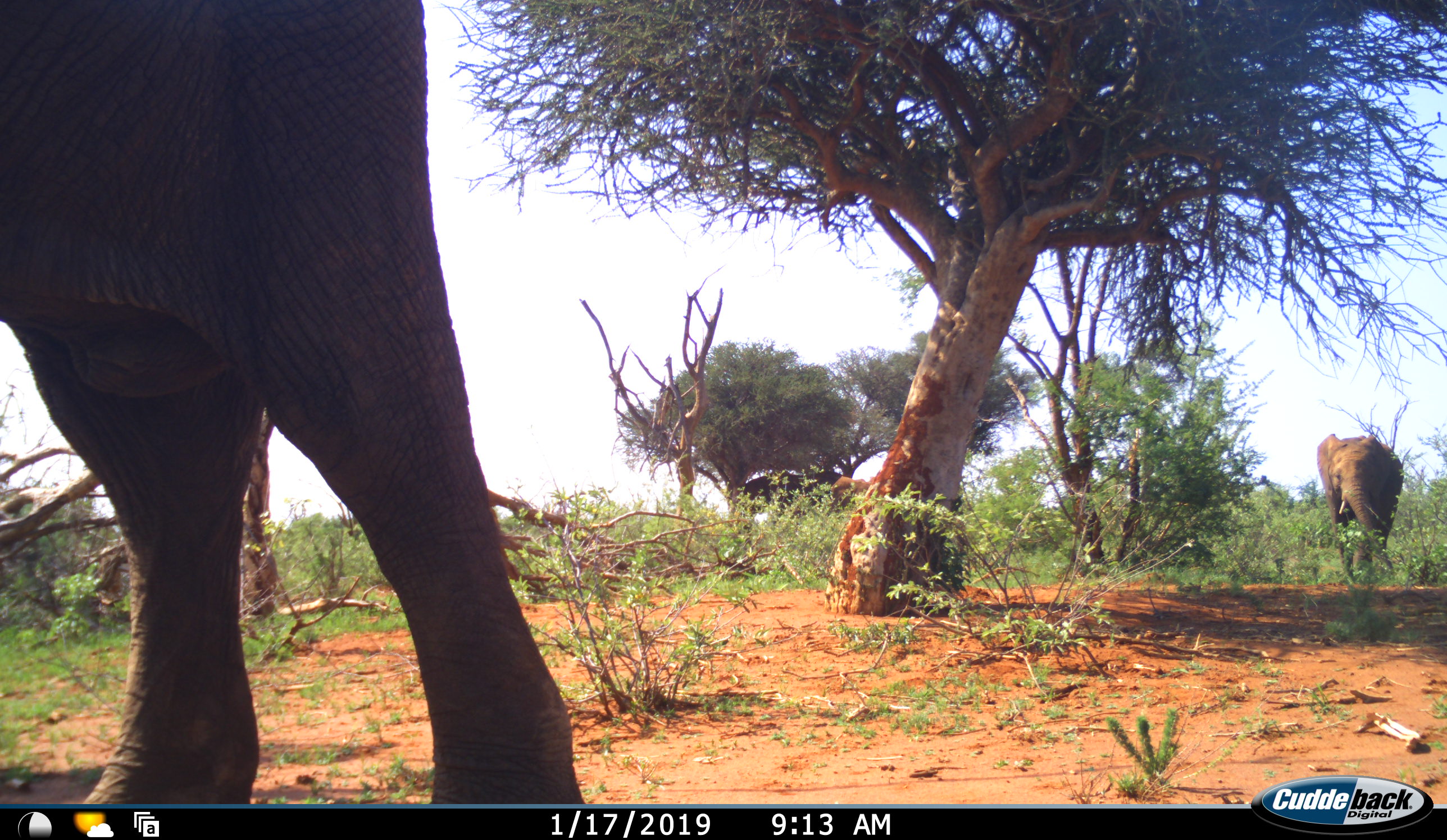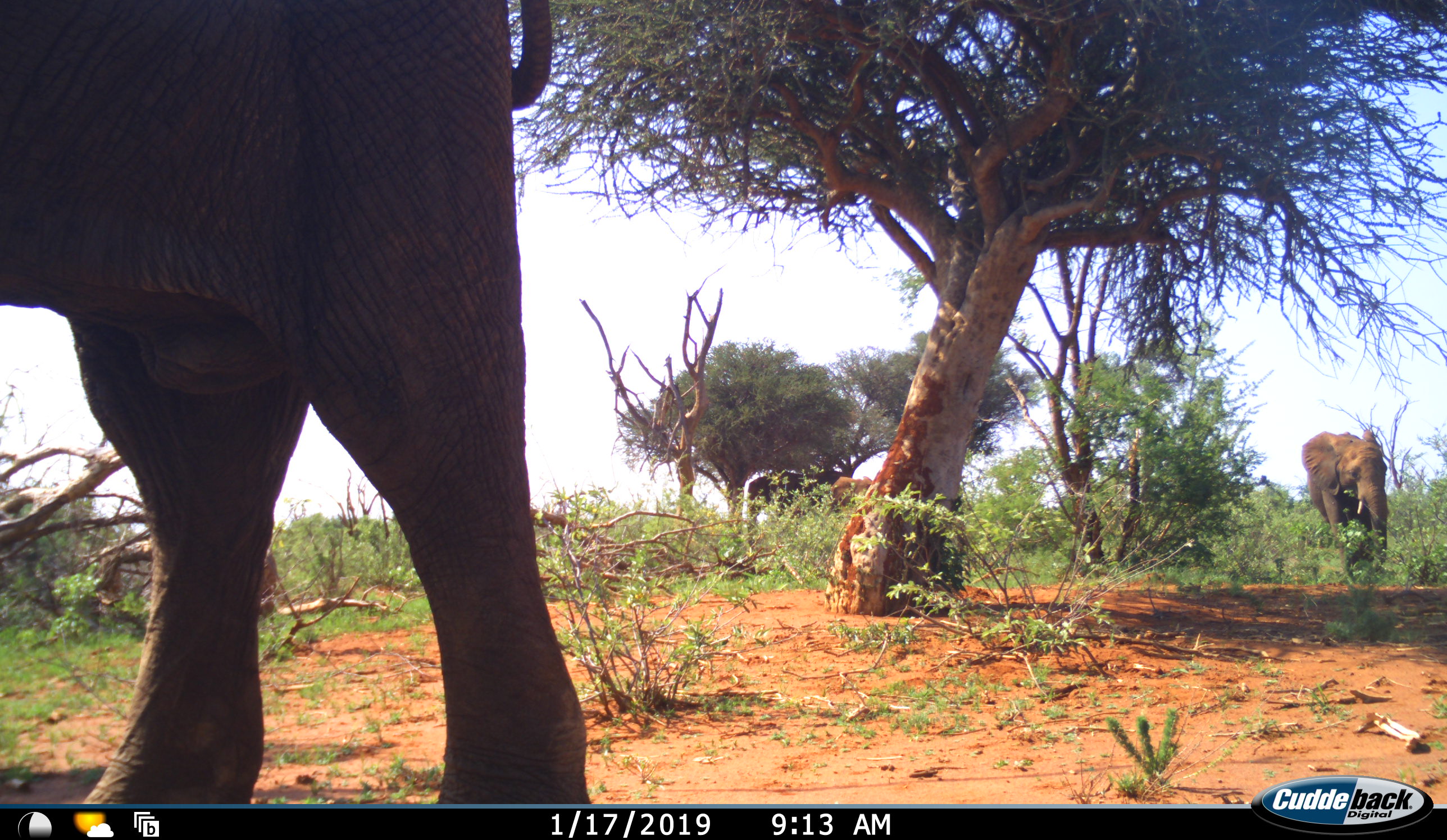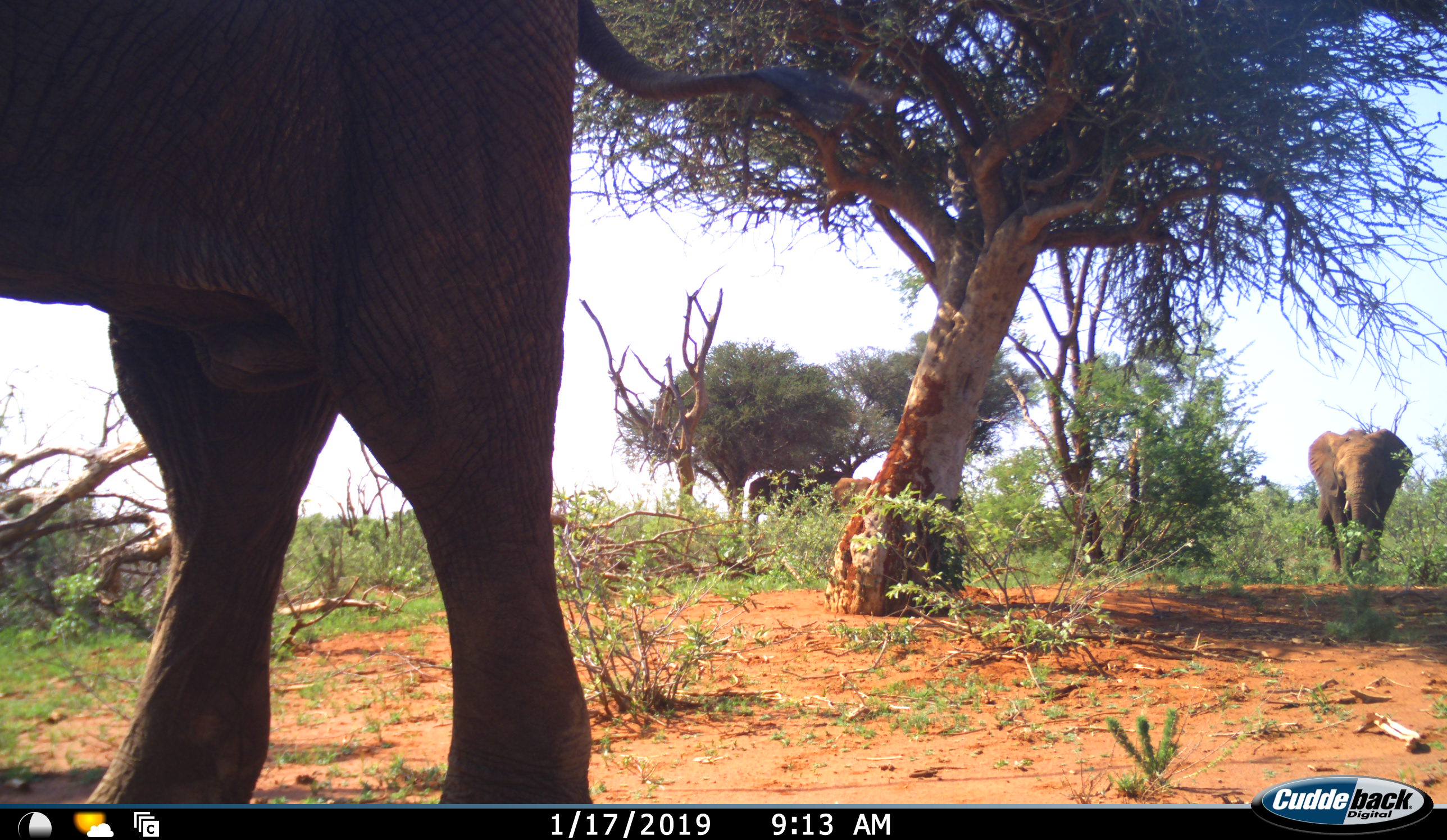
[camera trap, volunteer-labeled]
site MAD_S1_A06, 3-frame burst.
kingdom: Animalia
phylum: Chordata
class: Mammalia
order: Proboscidea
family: Elephantidae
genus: Loxodonta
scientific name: Loxodonta africana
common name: african bush elephant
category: elephant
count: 3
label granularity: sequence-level